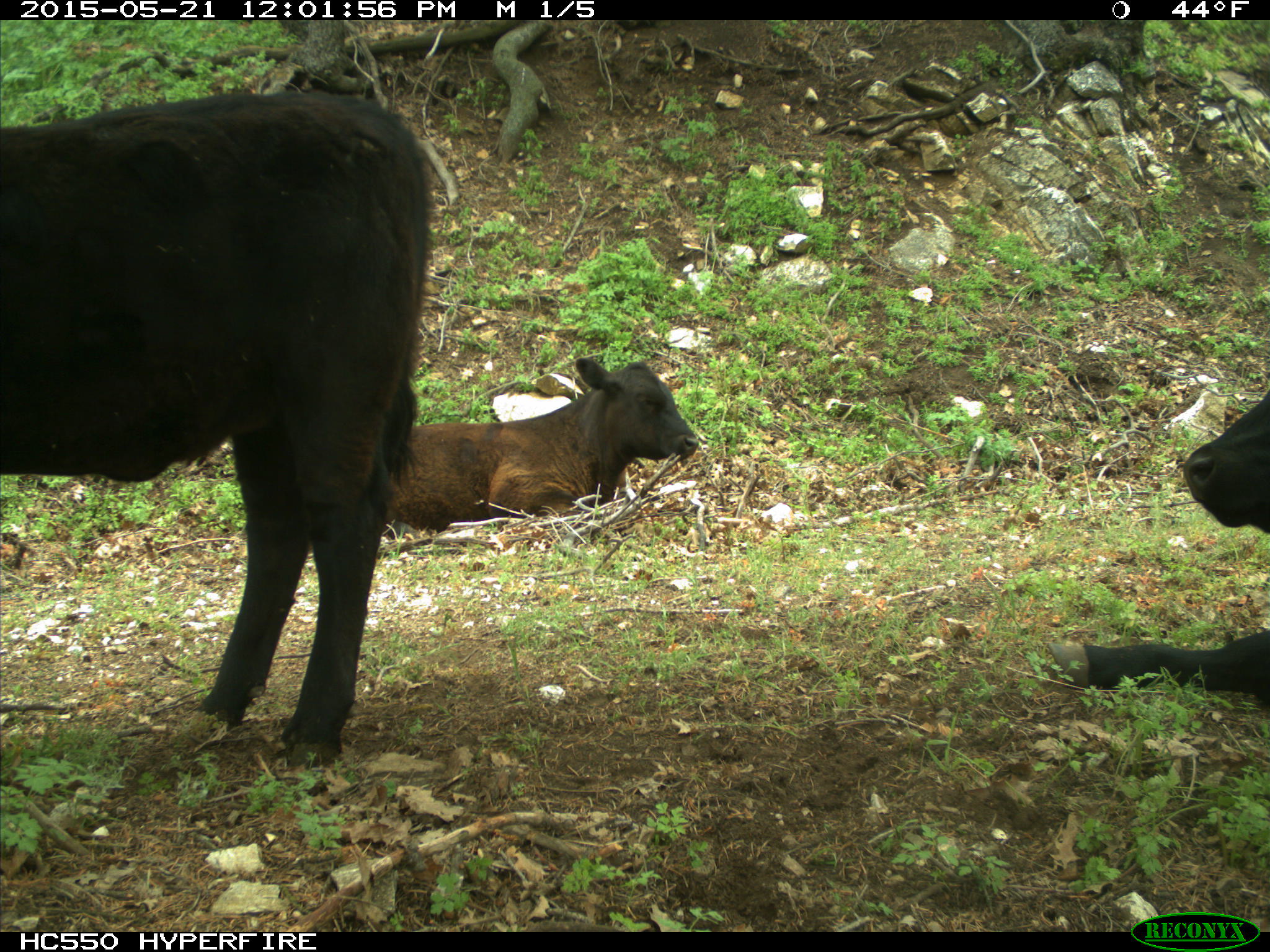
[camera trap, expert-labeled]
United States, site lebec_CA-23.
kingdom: Animalia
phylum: Chordata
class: Mammalia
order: Artiodactyla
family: Bovidae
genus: Bos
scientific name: Bos taurus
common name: domestic cow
Bos taurus (domestic cow).